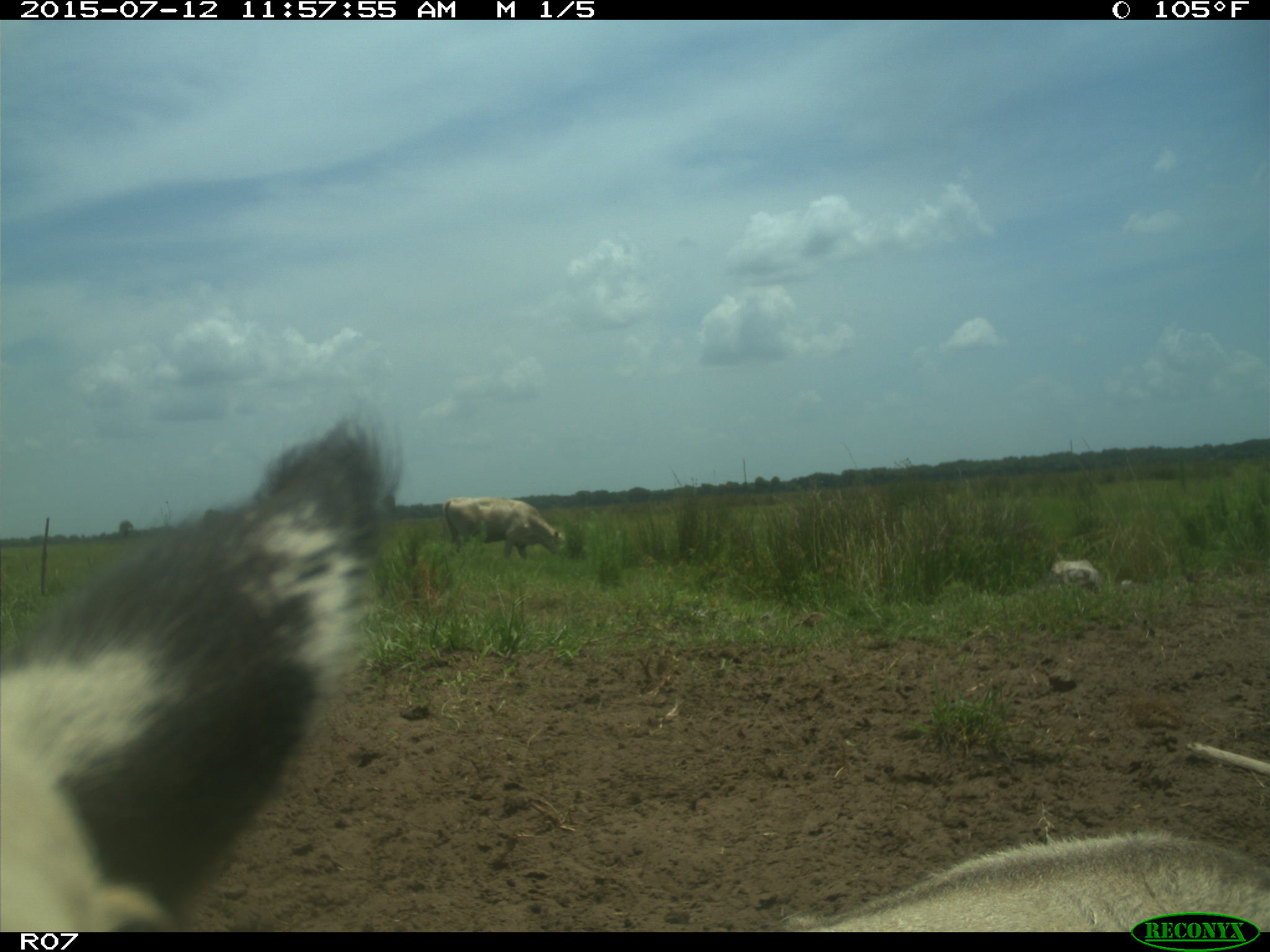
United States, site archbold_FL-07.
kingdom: Animalia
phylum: Chordata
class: Mammalia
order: Artiodactyla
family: Bovidae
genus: Bos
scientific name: Bos taurus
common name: domestic cow